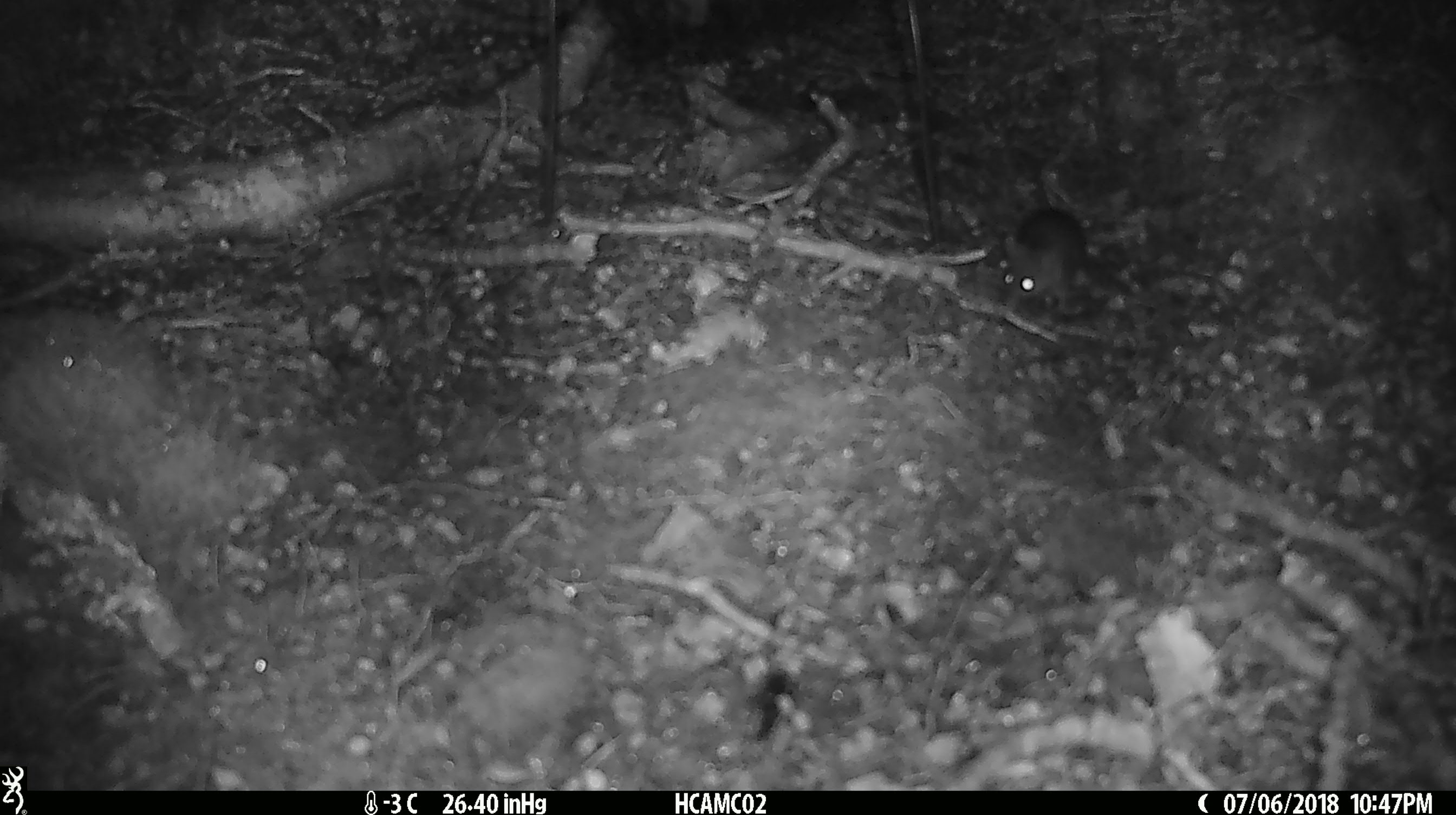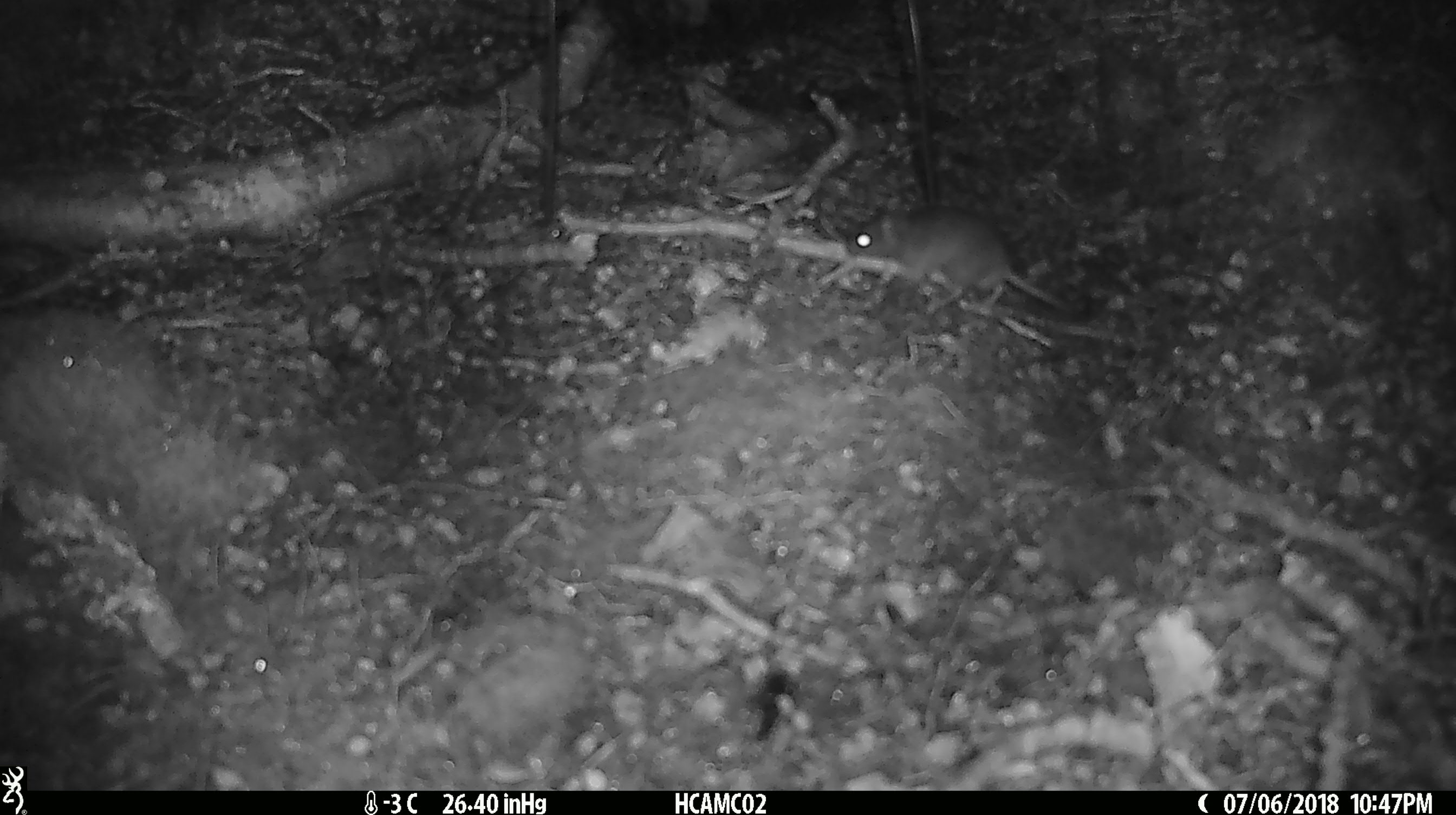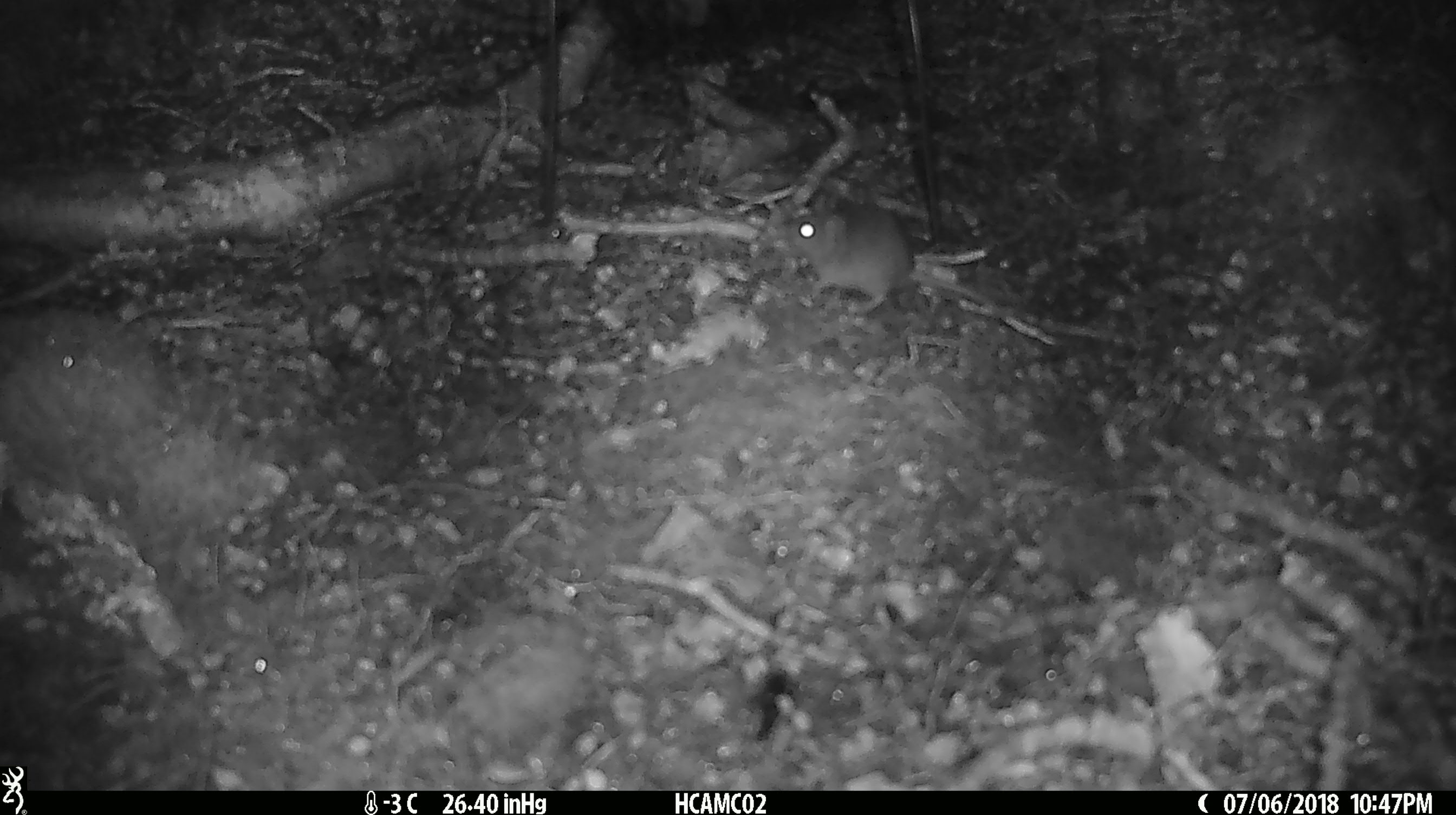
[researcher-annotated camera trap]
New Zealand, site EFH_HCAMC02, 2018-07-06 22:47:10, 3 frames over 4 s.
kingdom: Animalia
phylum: Chordata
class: Mammalia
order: Rodentia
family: Muridae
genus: Mus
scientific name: Mus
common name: mouse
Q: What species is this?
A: Mouse (Mus).